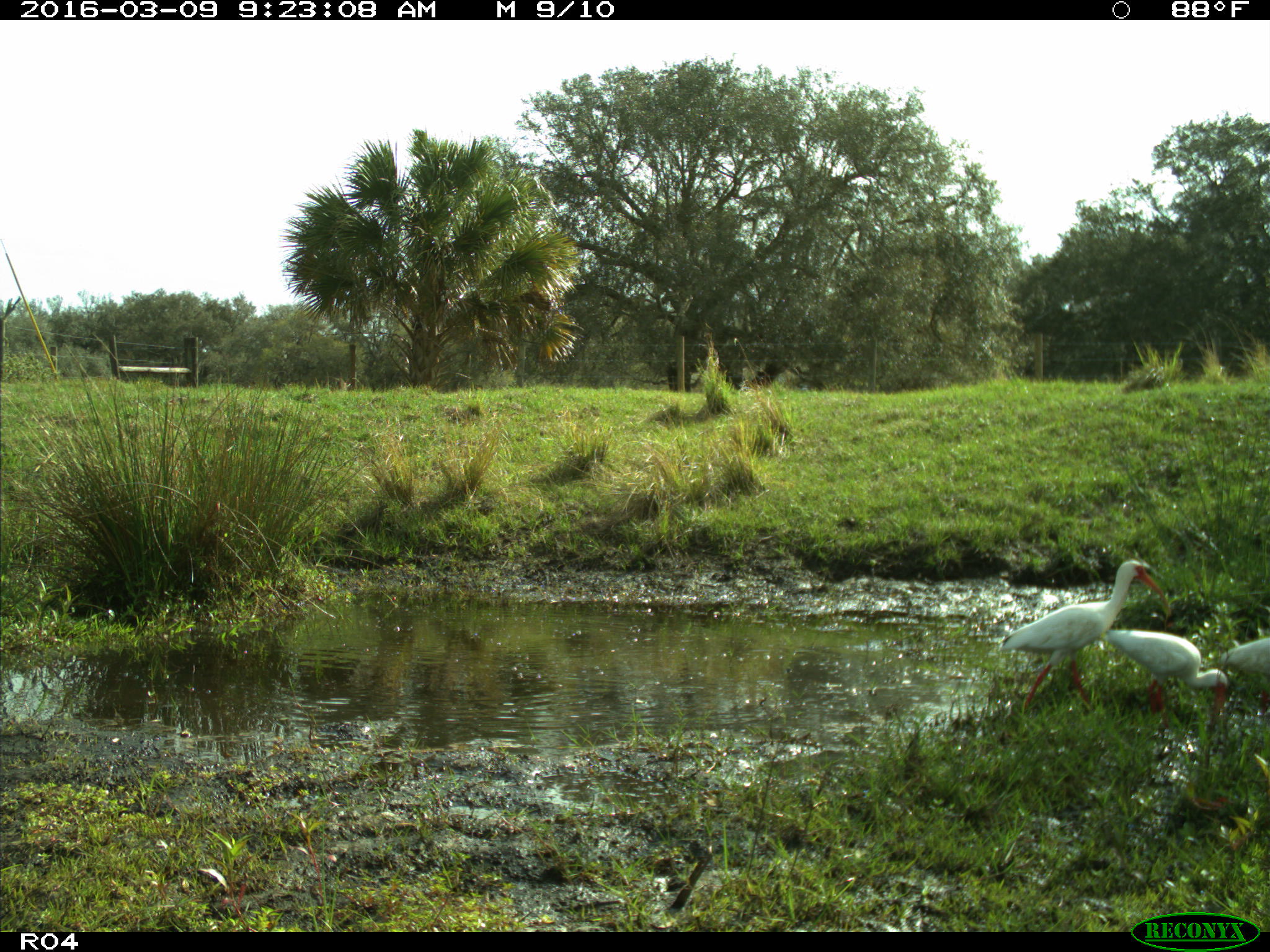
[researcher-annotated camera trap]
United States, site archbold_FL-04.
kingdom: Animalia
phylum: Chordata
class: Aves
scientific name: Aves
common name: birds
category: unidentified bird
Unidentified bird (birds) (Aves).